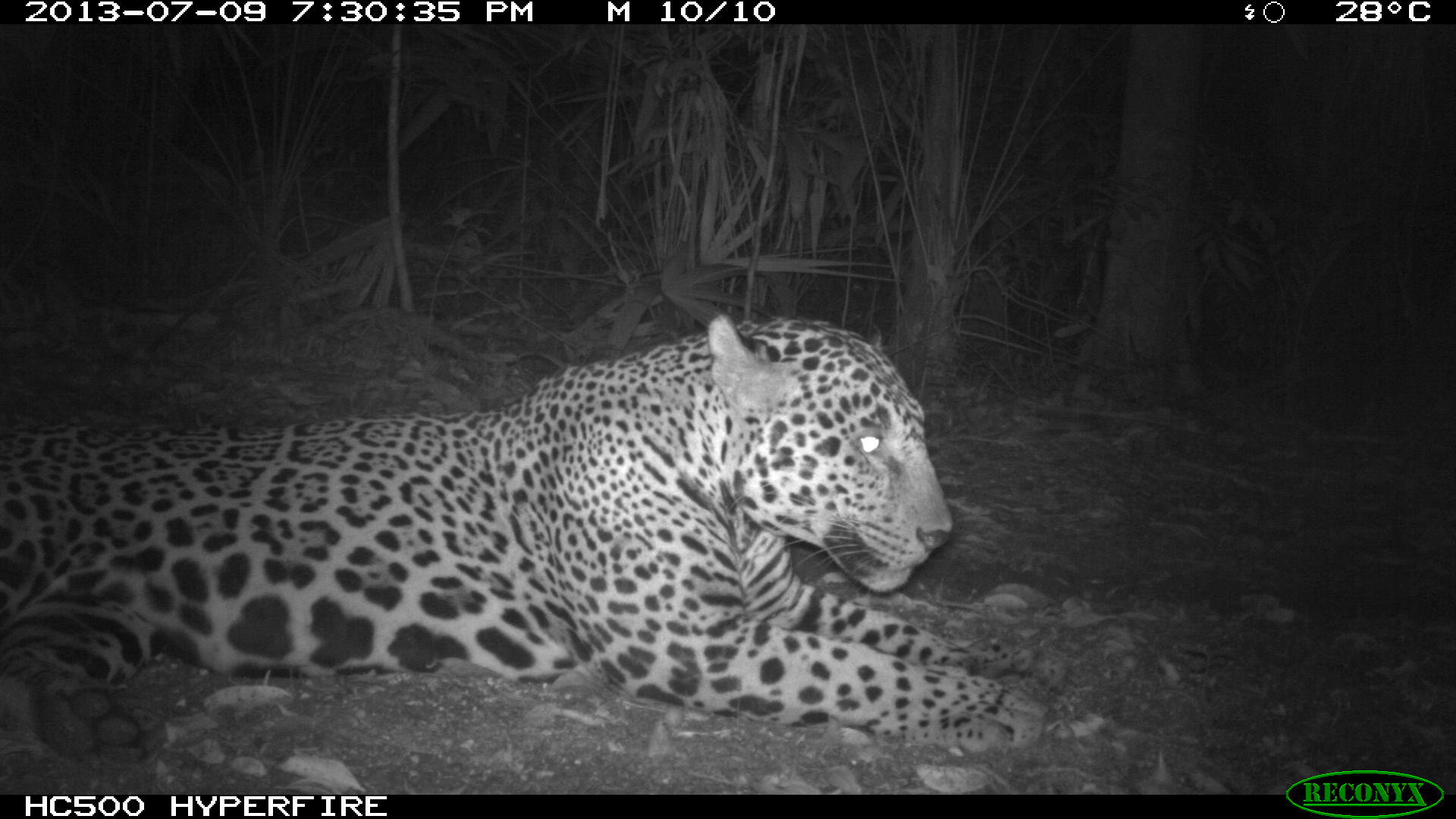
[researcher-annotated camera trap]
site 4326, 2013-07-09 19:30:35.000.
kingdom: Animalia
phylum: Chordata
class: Mammalia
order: Carnivora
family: Felidae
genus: Panthera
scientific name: Panthera onca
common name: jaguar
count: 1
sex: male